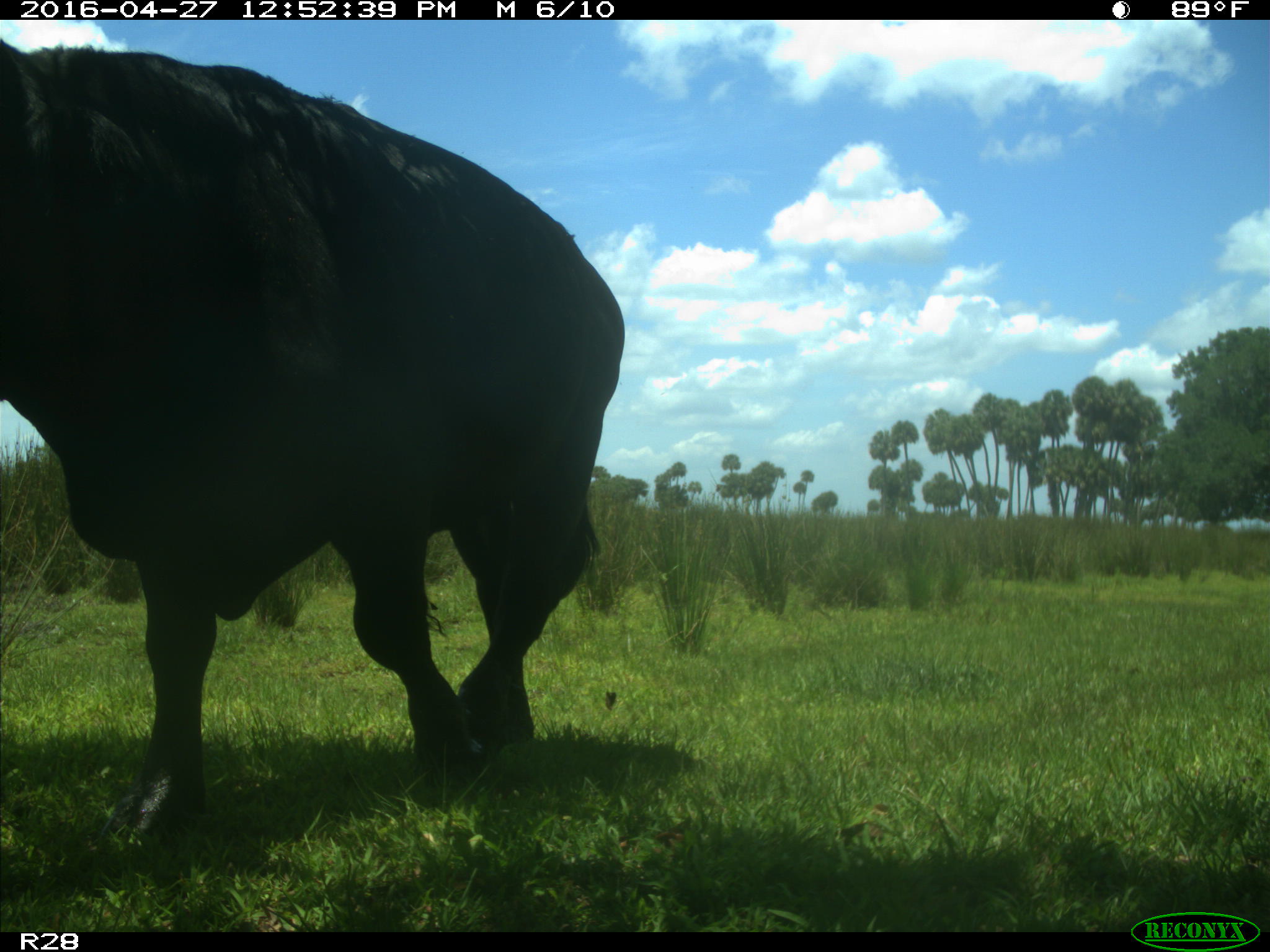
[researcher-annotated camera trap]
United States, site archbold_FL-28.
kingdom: Animalia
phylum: Chordata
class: Mammalia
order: Artiodactyla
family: Bovidae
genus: Bos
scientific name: Bos taurus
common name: domestic cow